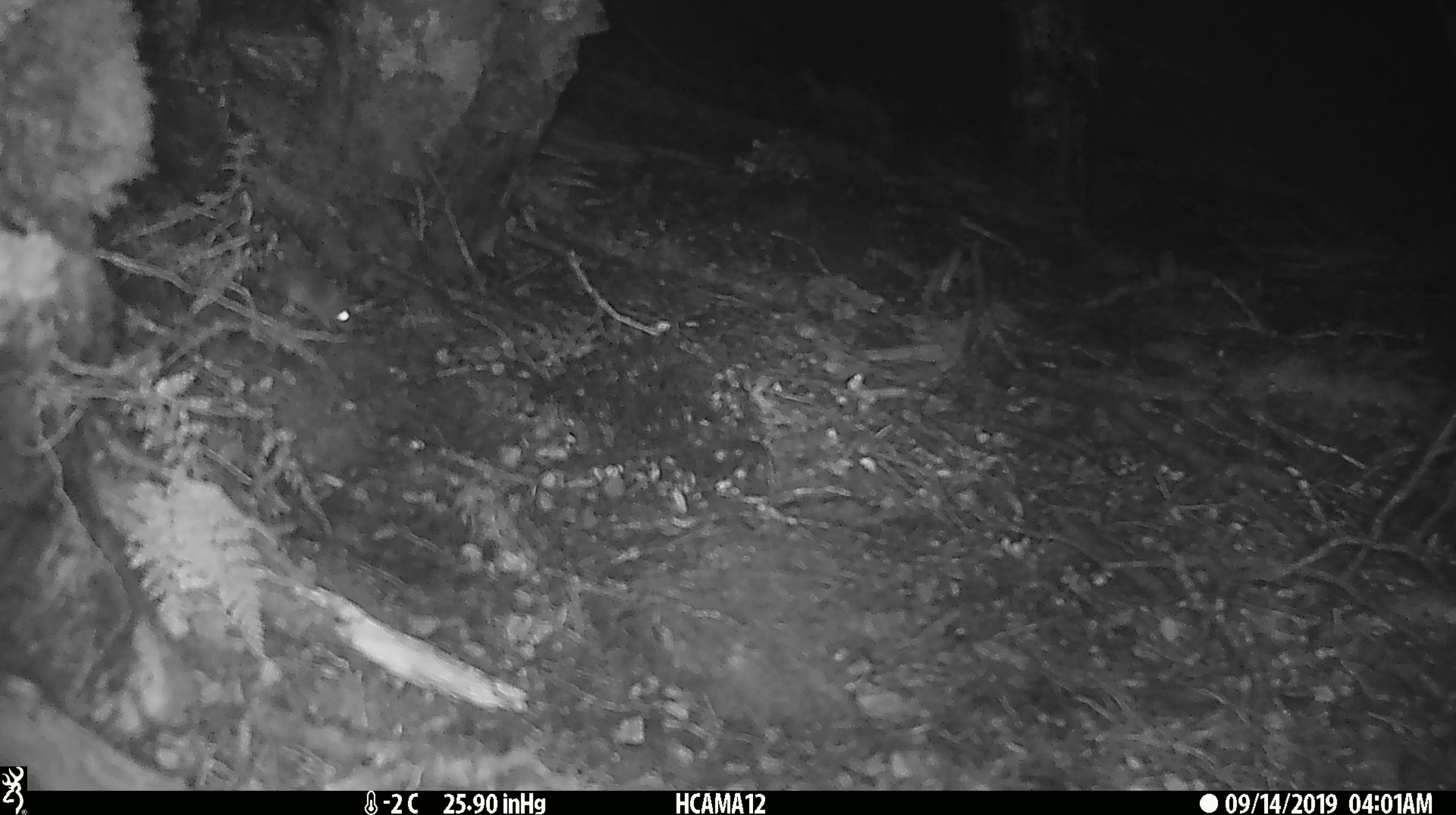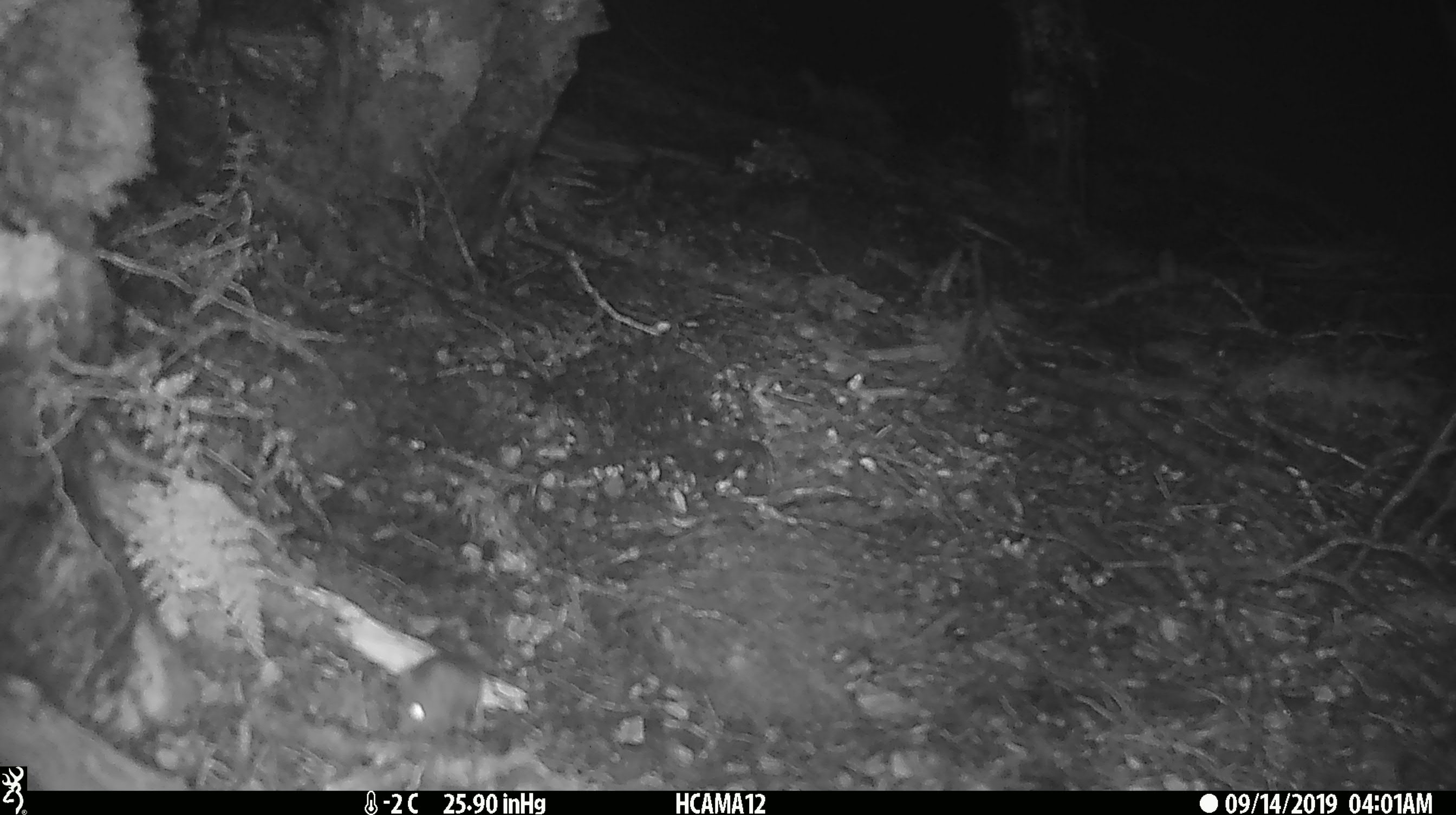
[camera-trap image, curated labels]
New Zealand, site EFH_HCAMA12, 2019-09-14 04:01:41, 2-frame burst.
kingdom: Animalia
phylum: Chordata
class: Mammalia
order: Rodentia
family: Muridae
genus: Mus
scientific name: Mus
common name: mouse